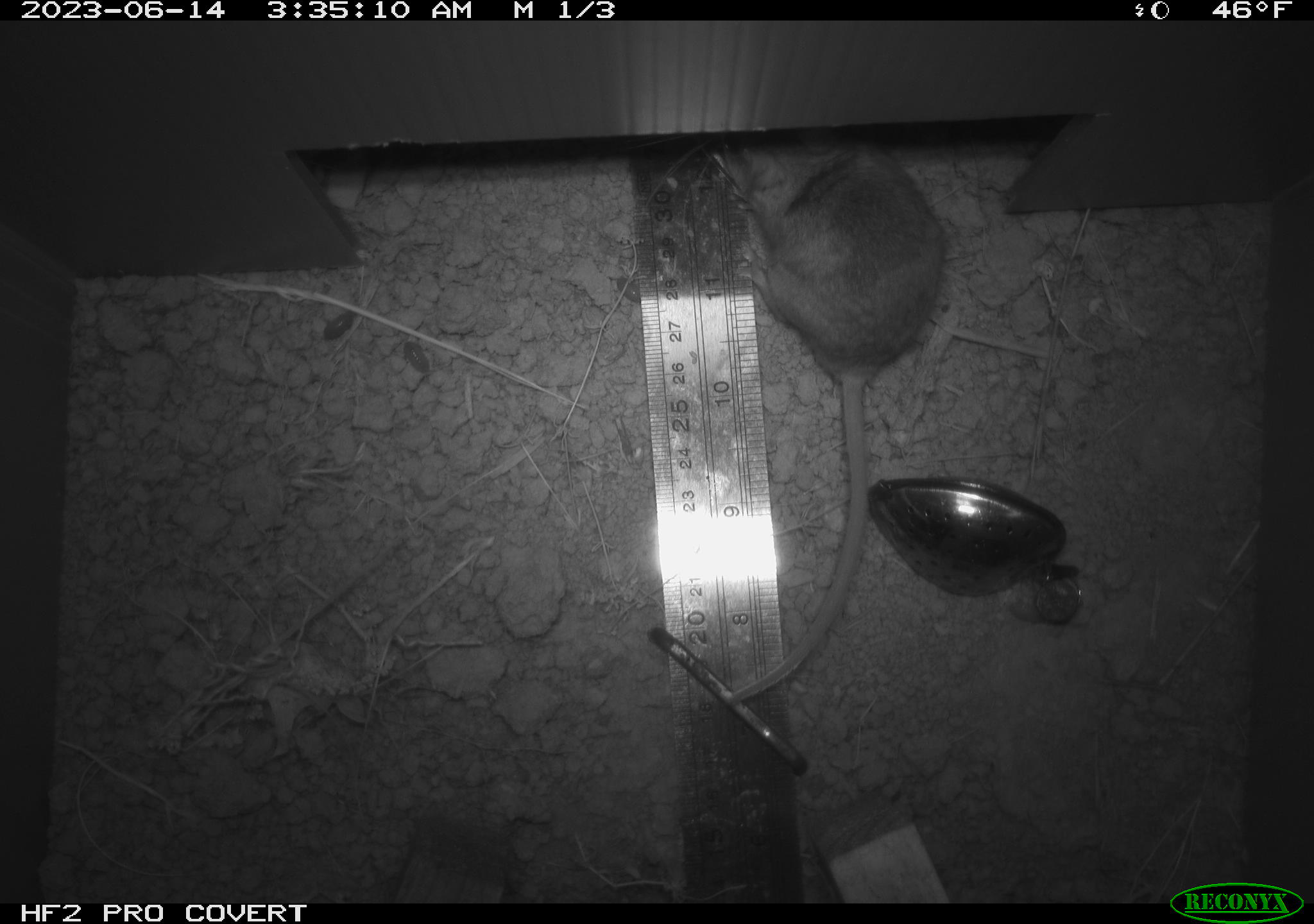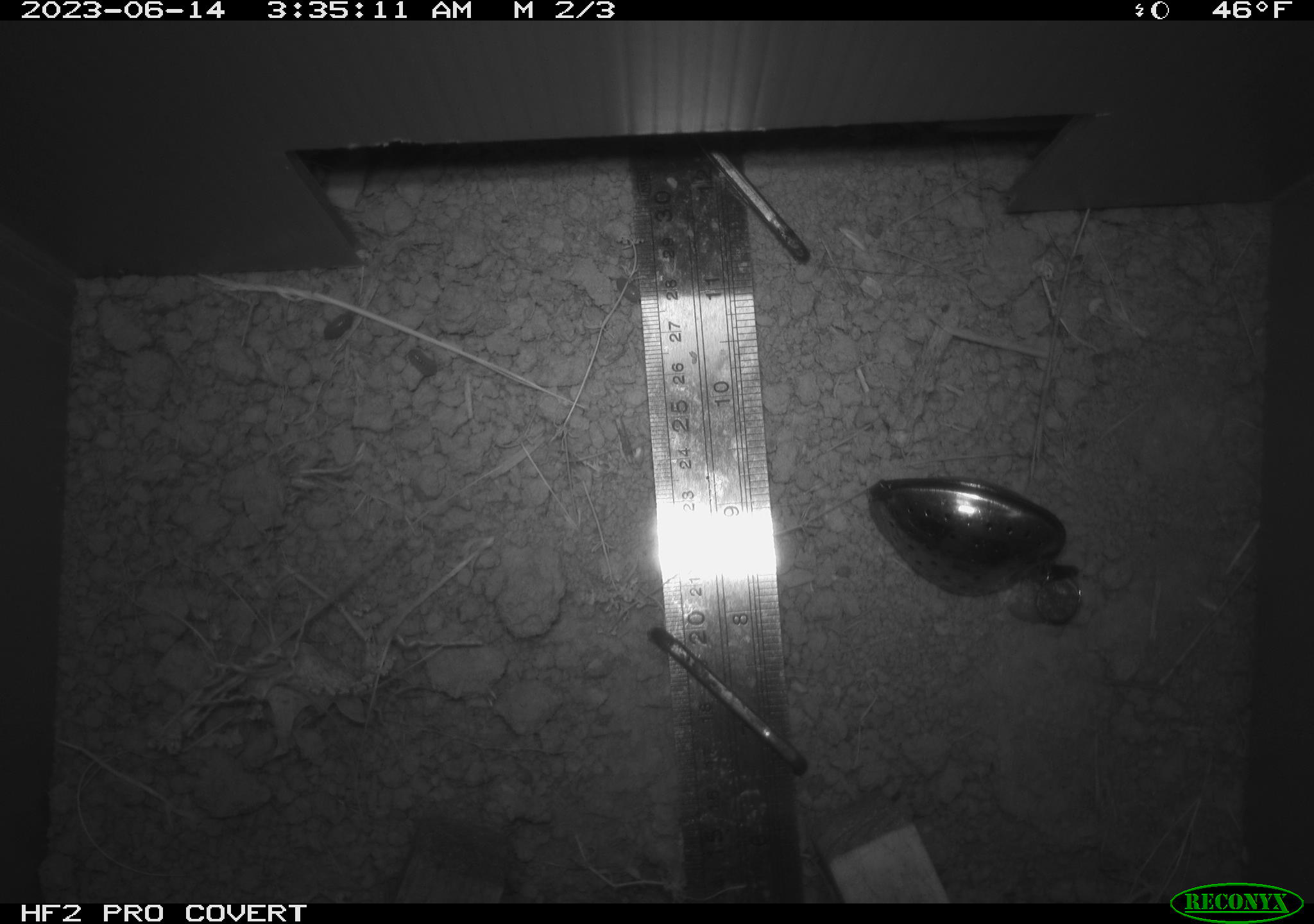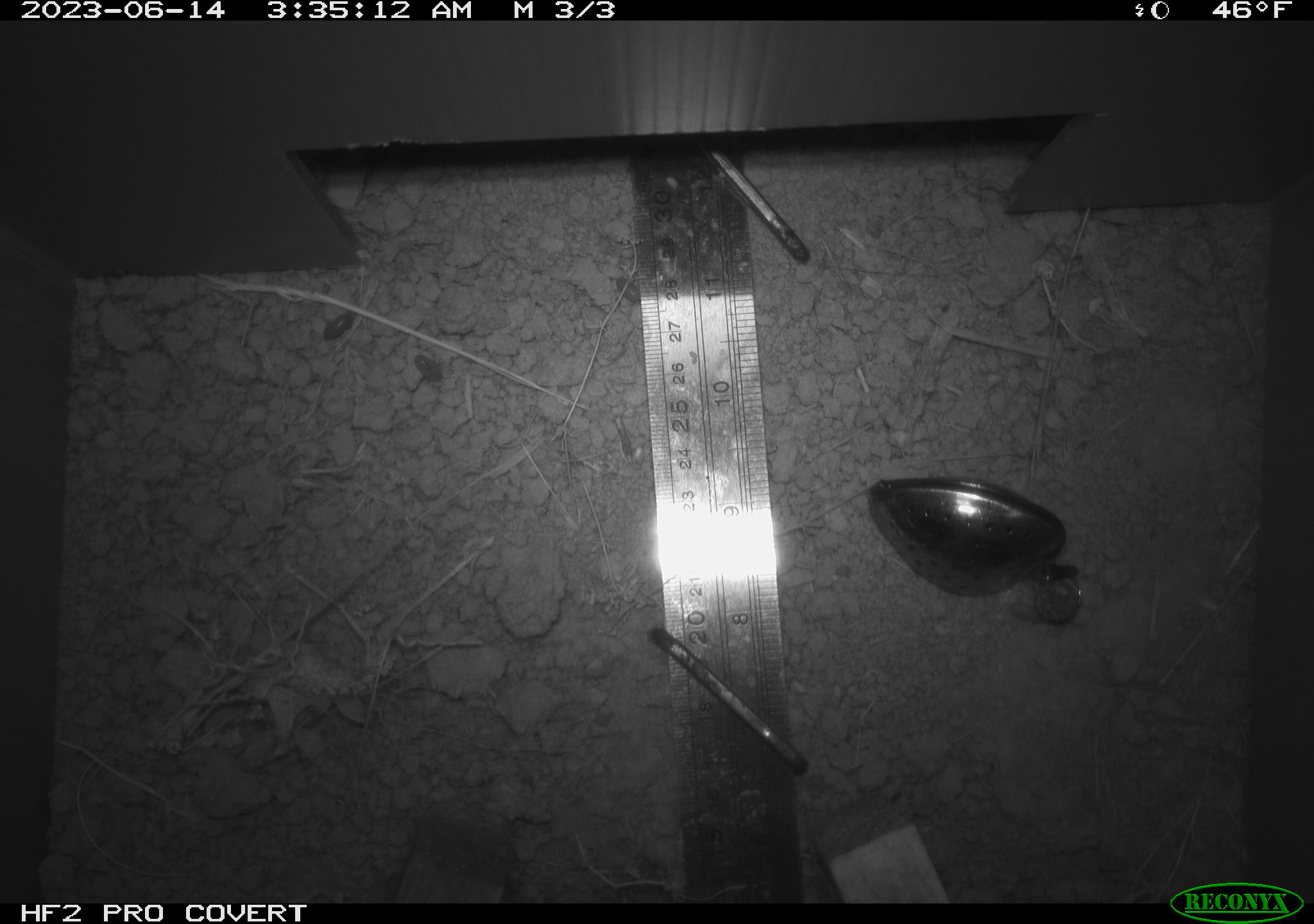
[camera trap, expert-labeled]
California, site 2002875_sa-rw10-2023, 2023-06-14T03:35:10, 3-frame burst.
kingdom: Animalia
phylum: Chordata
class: Mammalia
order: Rodentia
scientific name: Rodentia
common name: rodent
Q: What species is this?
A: Rodent (Rodentia).